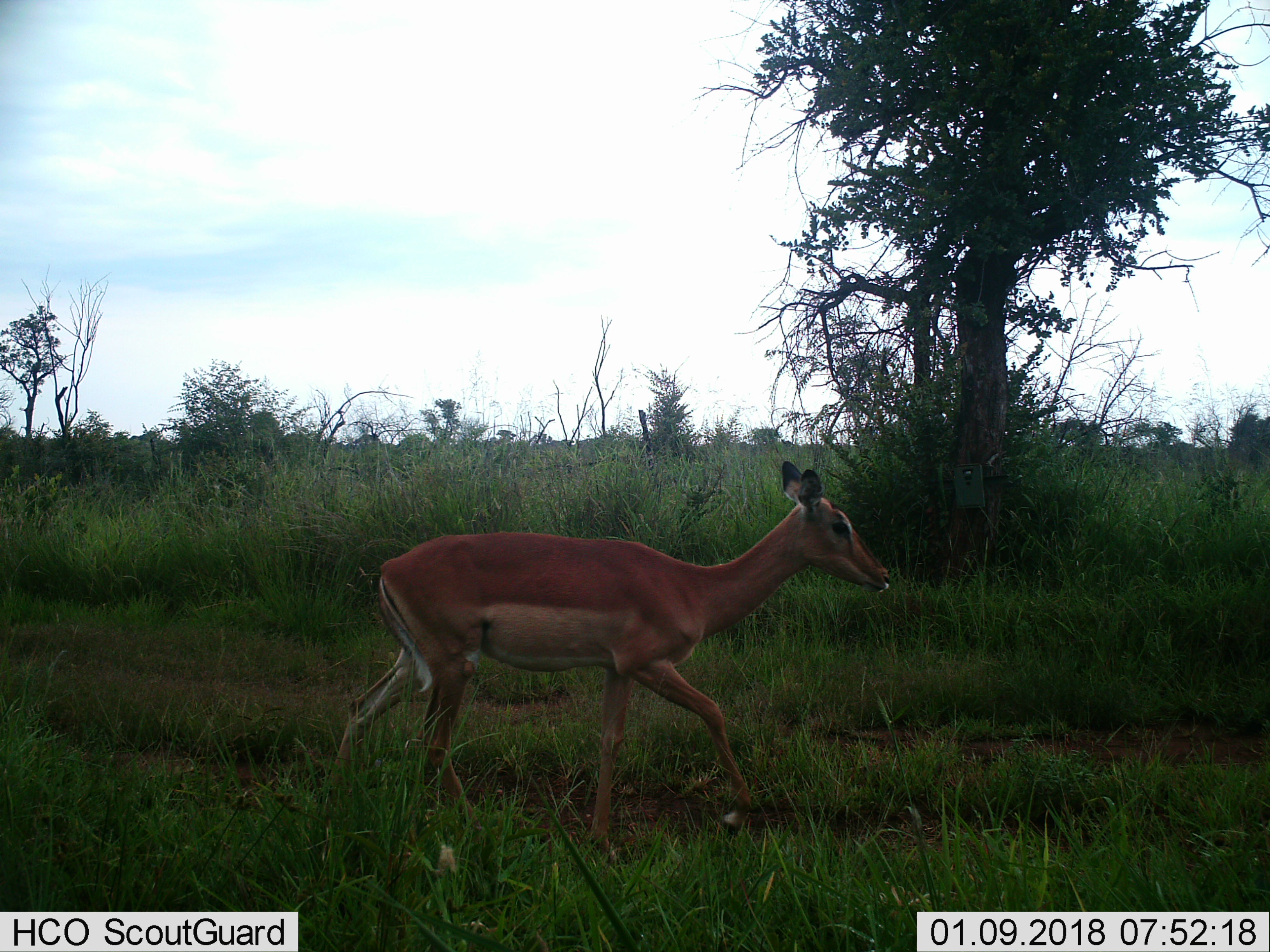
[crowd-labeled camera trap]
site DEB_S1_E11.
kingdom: Animalia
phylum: Chordata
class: Mammalia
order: Artiodactyla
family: Bovidae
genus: Aepyceros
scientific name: Aepyceros melampus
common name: impala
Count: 1.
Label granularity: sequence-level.